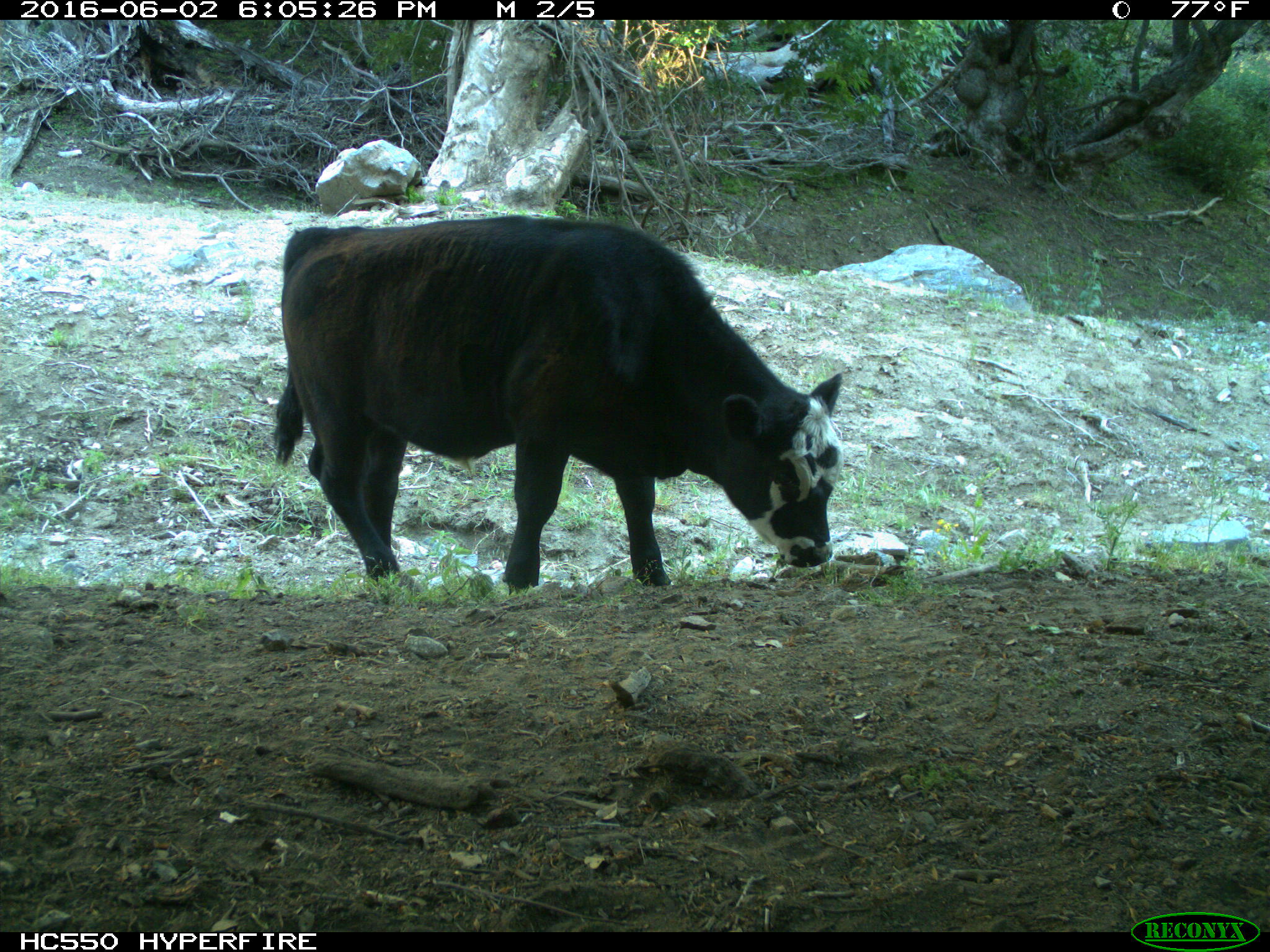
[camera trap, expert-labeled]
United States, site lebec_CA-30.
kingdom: Animalia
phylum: Chordata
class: Mammalia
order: Artiodactyla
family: Bovidae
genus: Bos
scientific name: Bos taurus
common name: domestic cow